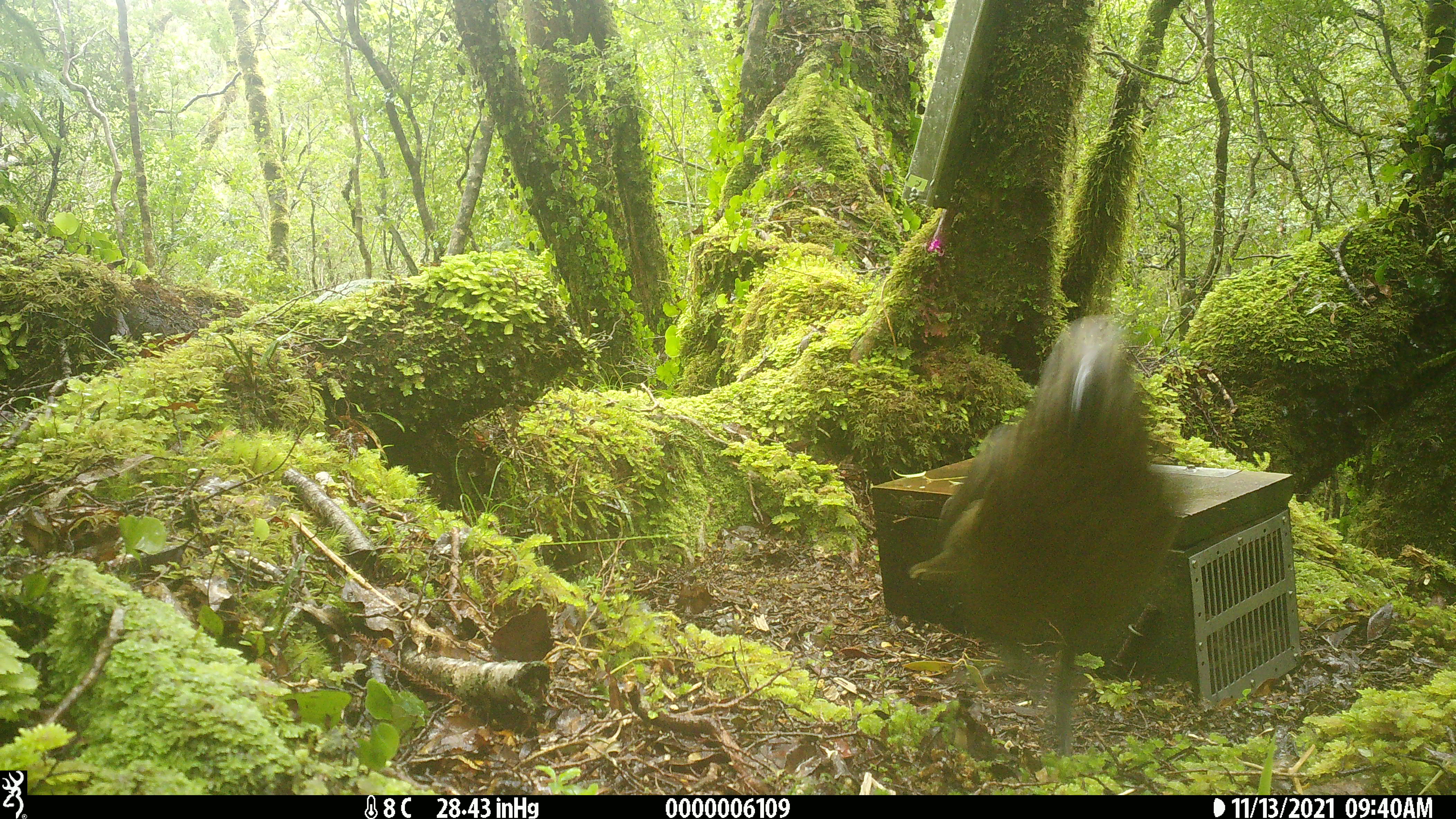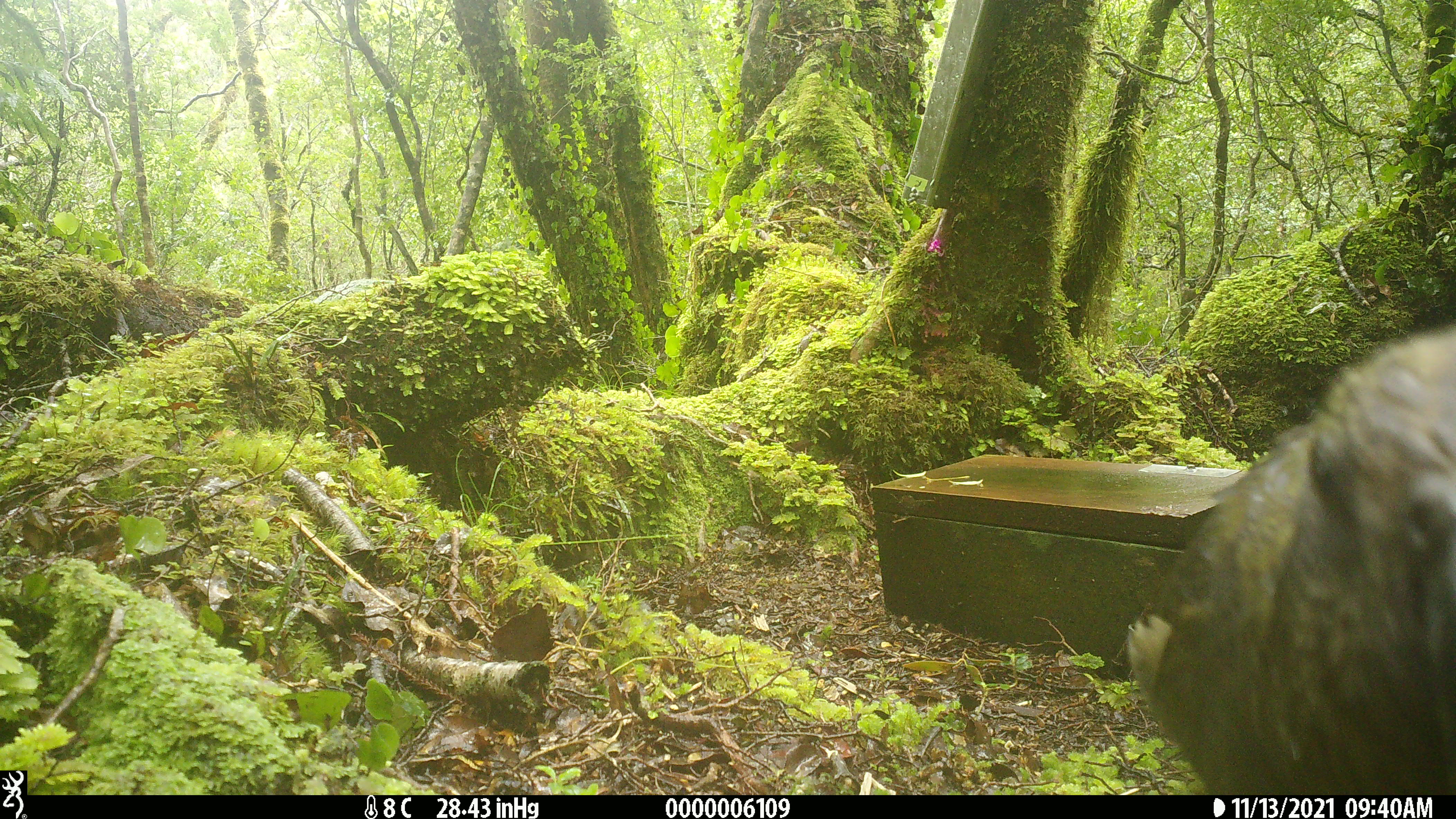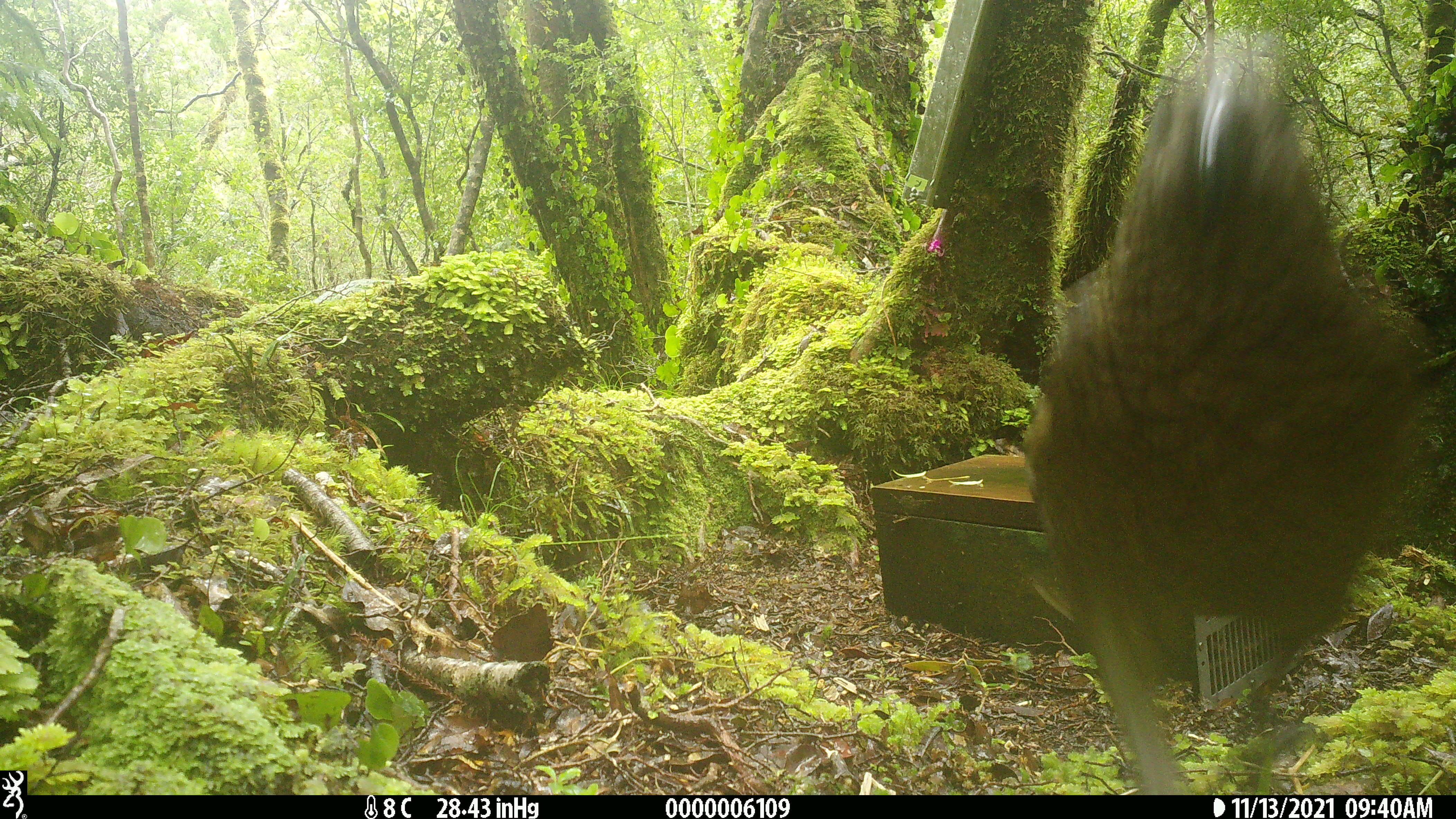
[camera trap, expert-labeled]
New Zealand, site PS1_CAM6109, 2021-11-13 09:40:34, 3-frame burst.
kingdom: Animalia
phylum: Chordata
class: Aves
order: Psittaciformes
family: Strigopidae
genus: Nestor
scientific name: Nestor notabilis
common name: kea